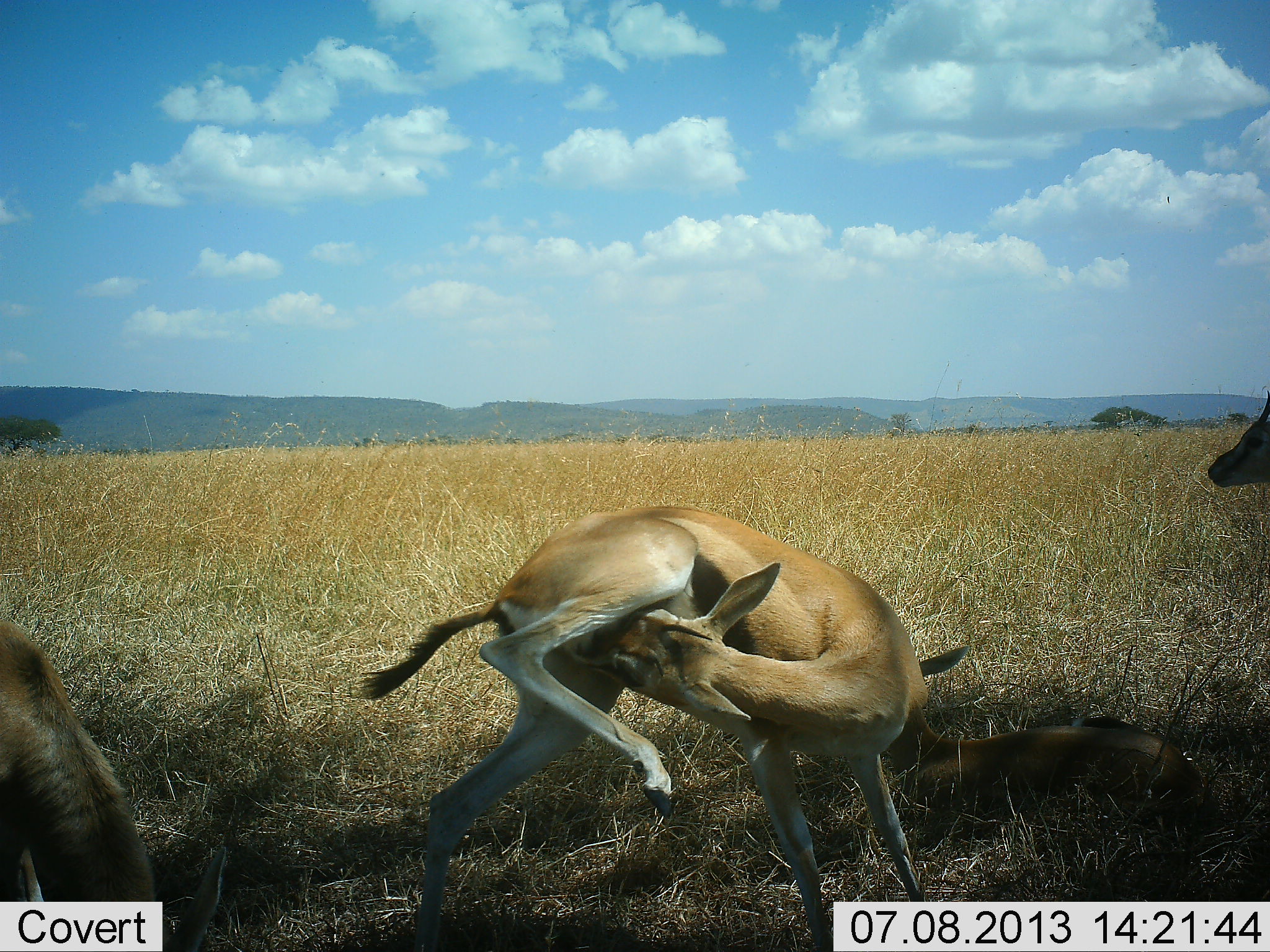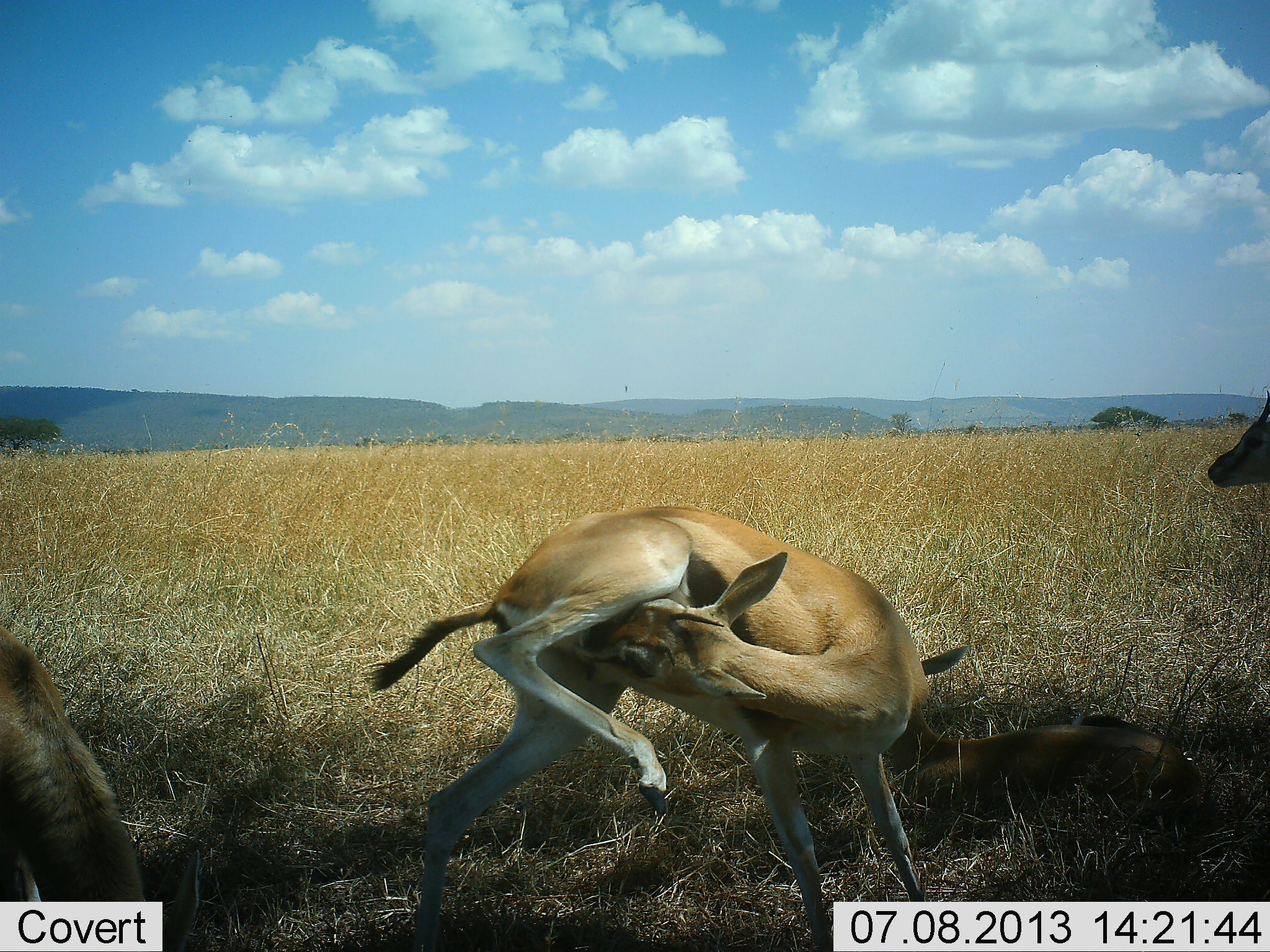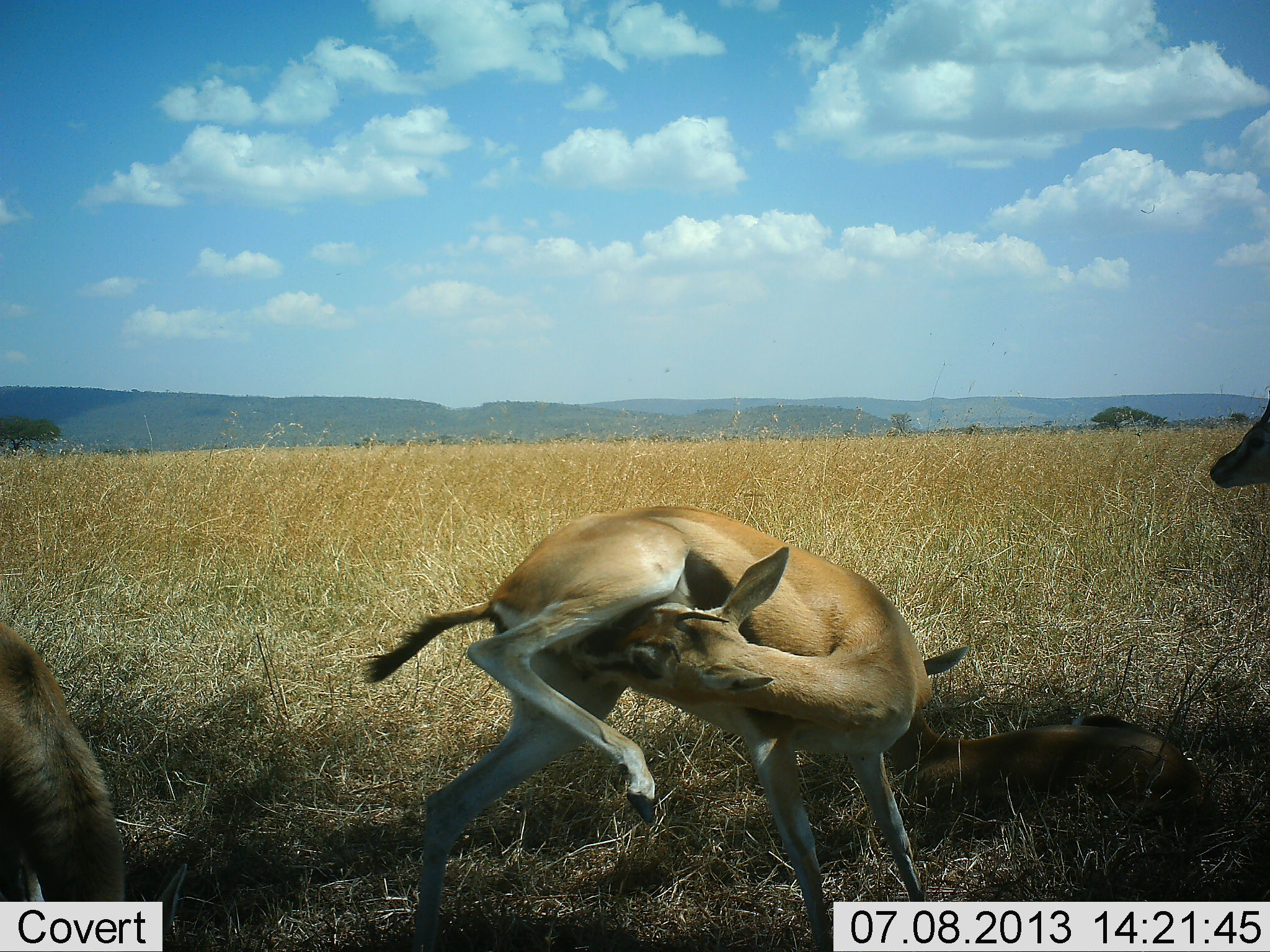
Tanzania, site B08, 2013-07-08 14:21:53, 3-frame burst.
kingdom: Animalia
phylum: Chordata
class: Mammalia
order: Artiodactyla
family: Bovidae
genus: Eudorcas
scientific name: Eudorcas thomsonii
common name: thomson's gazelle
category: gazellethomsons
Gazellethomsons (thomson's gazelle) (Eudorcas thomsonii), count 3. Behavior (volunteer vote fractions): standing 70%, resting 30%, moving 10%, interacting 20%. Young present (vote fraction): 10%. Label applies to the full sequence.